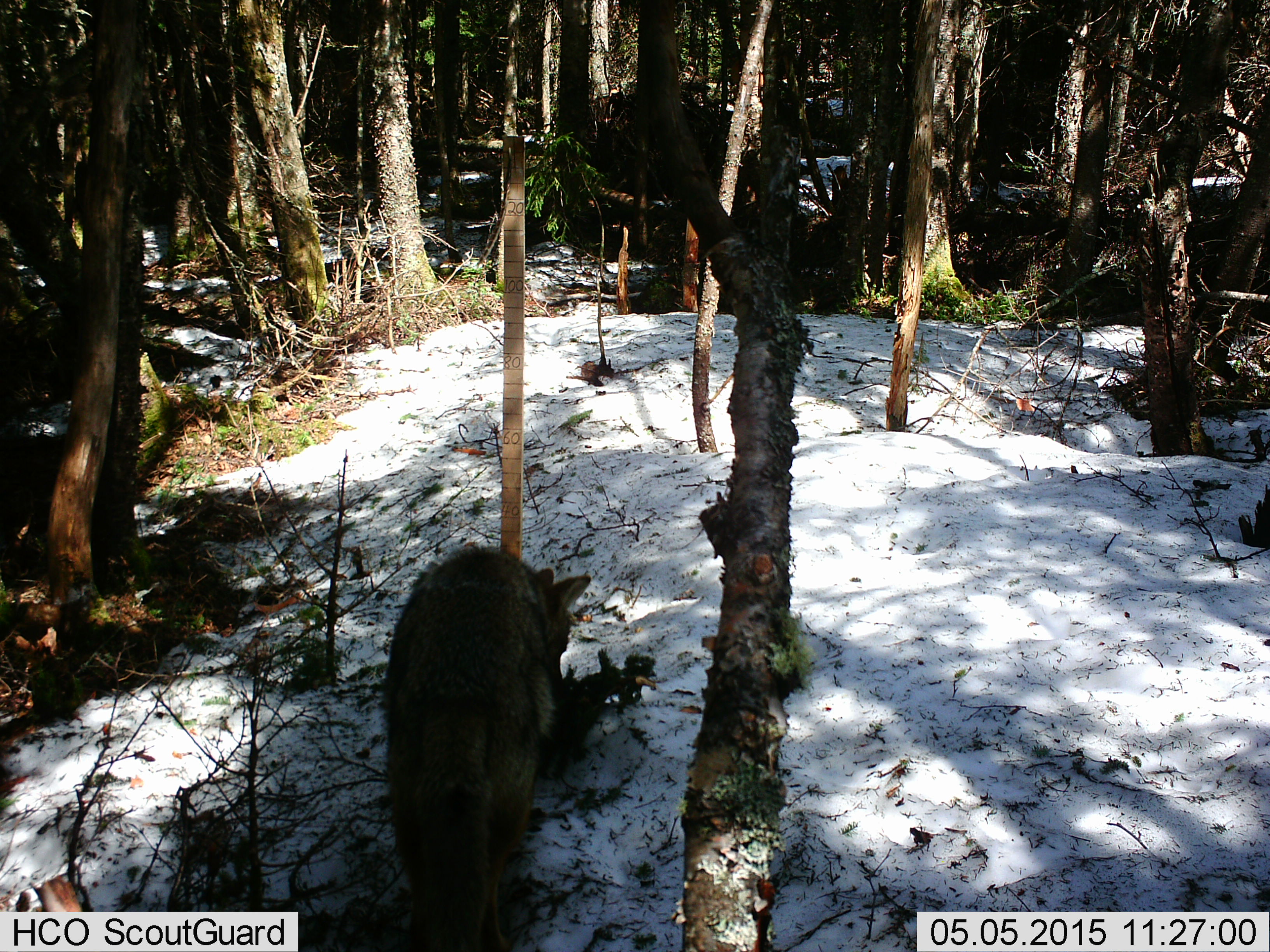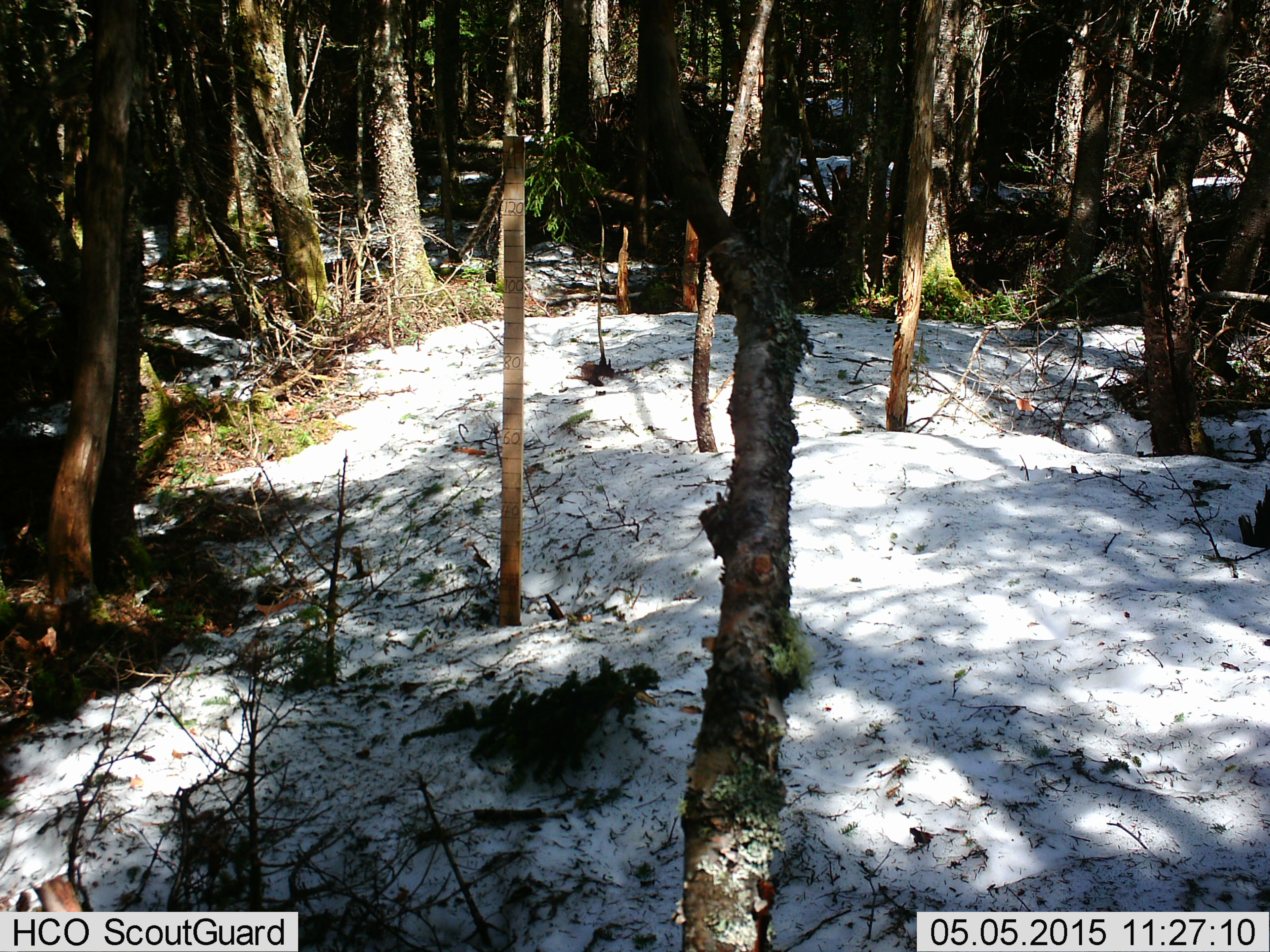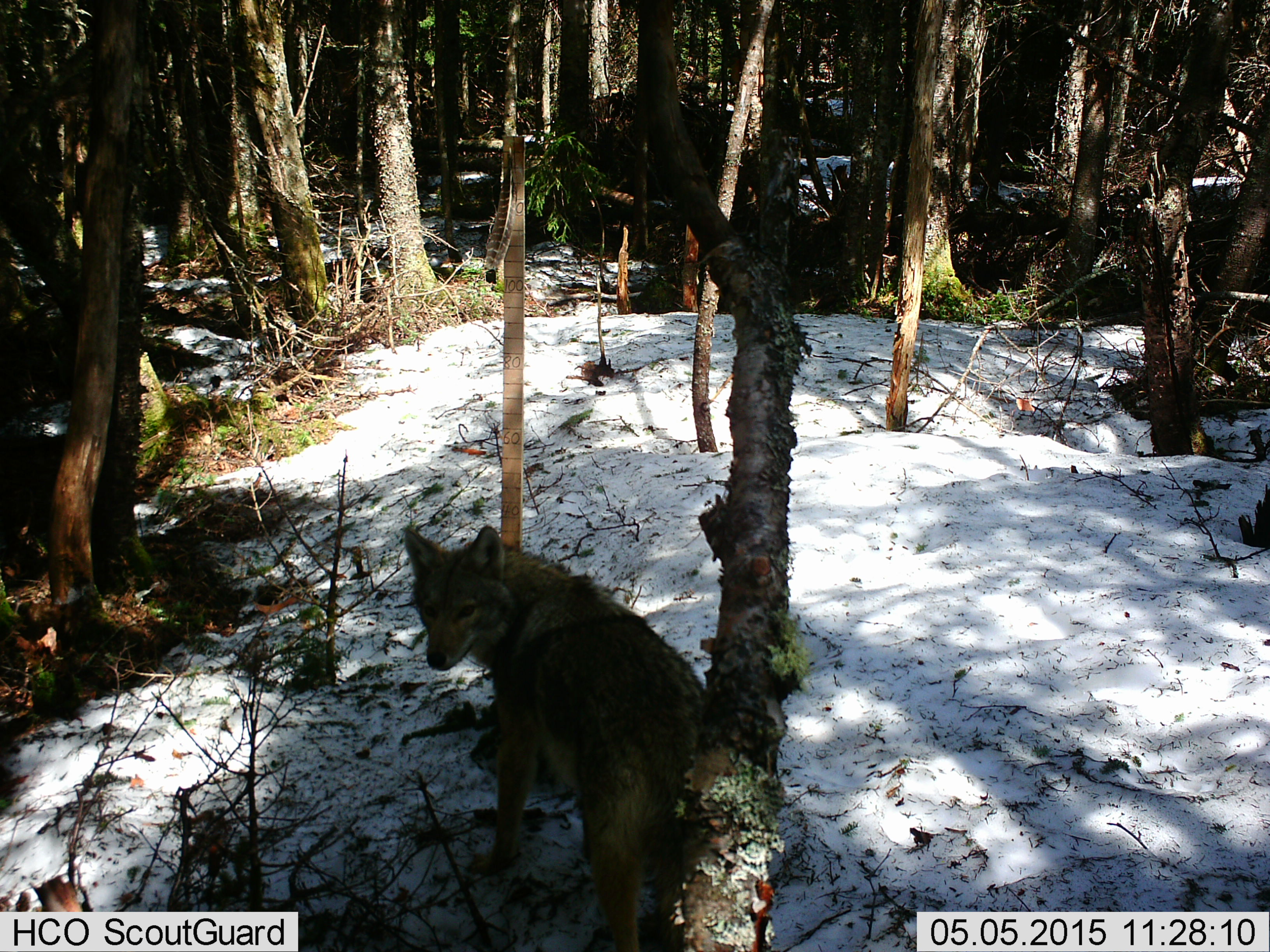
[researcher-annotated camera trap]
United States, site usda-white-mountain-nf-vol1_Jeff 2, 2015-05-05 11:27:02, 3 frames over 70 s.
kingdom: Animalia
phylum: Chordata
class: Mammalia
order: Carnivora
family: Canidae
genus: Canis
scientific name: Canis latrans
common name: coyote